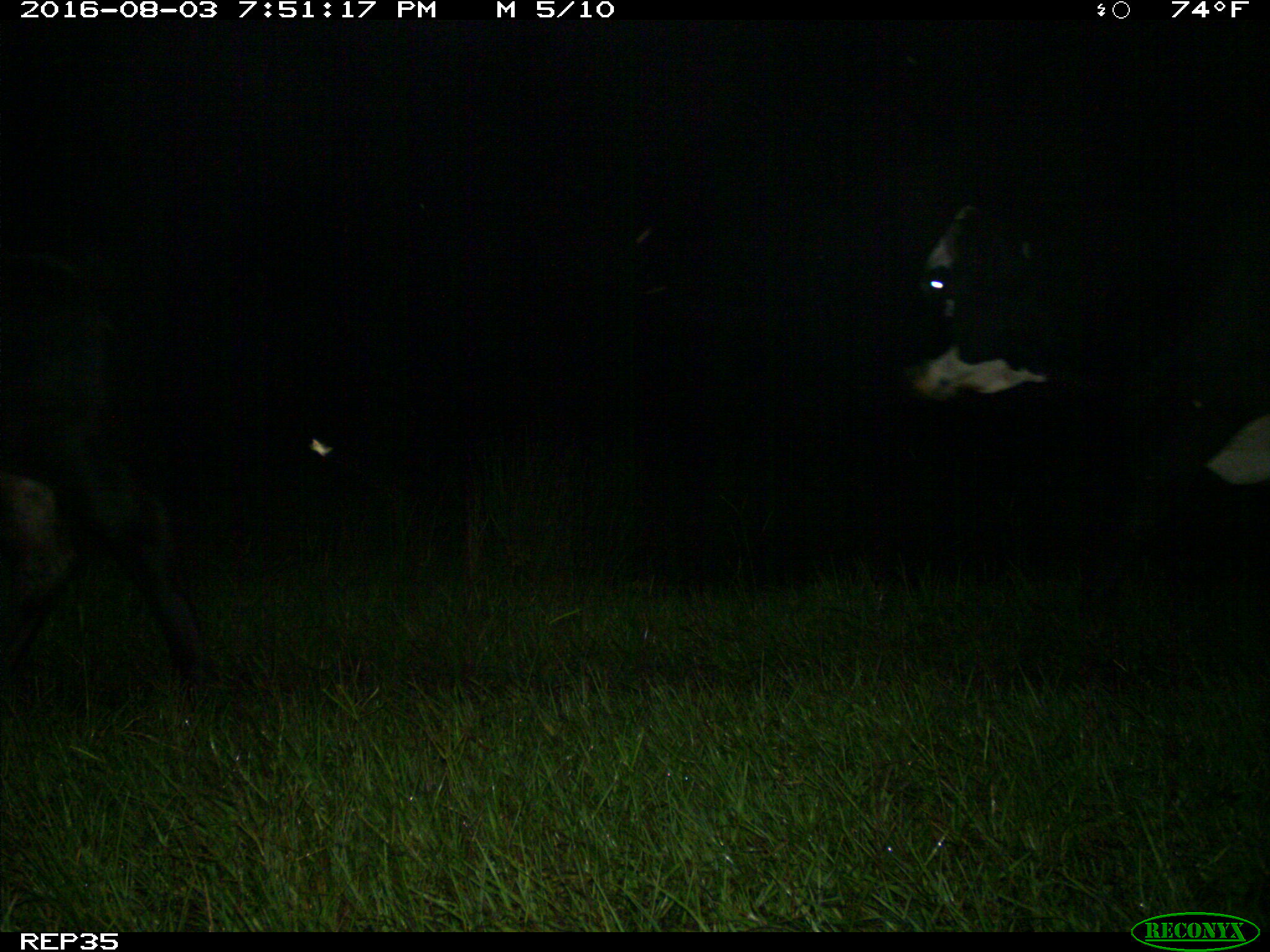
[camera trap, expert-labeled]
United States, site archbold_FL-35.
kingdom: Animalia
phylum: Chordata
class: Mammalia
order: Artiodactyla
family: Bovidae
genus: Bos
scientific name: Bos taurus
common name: domestic cow